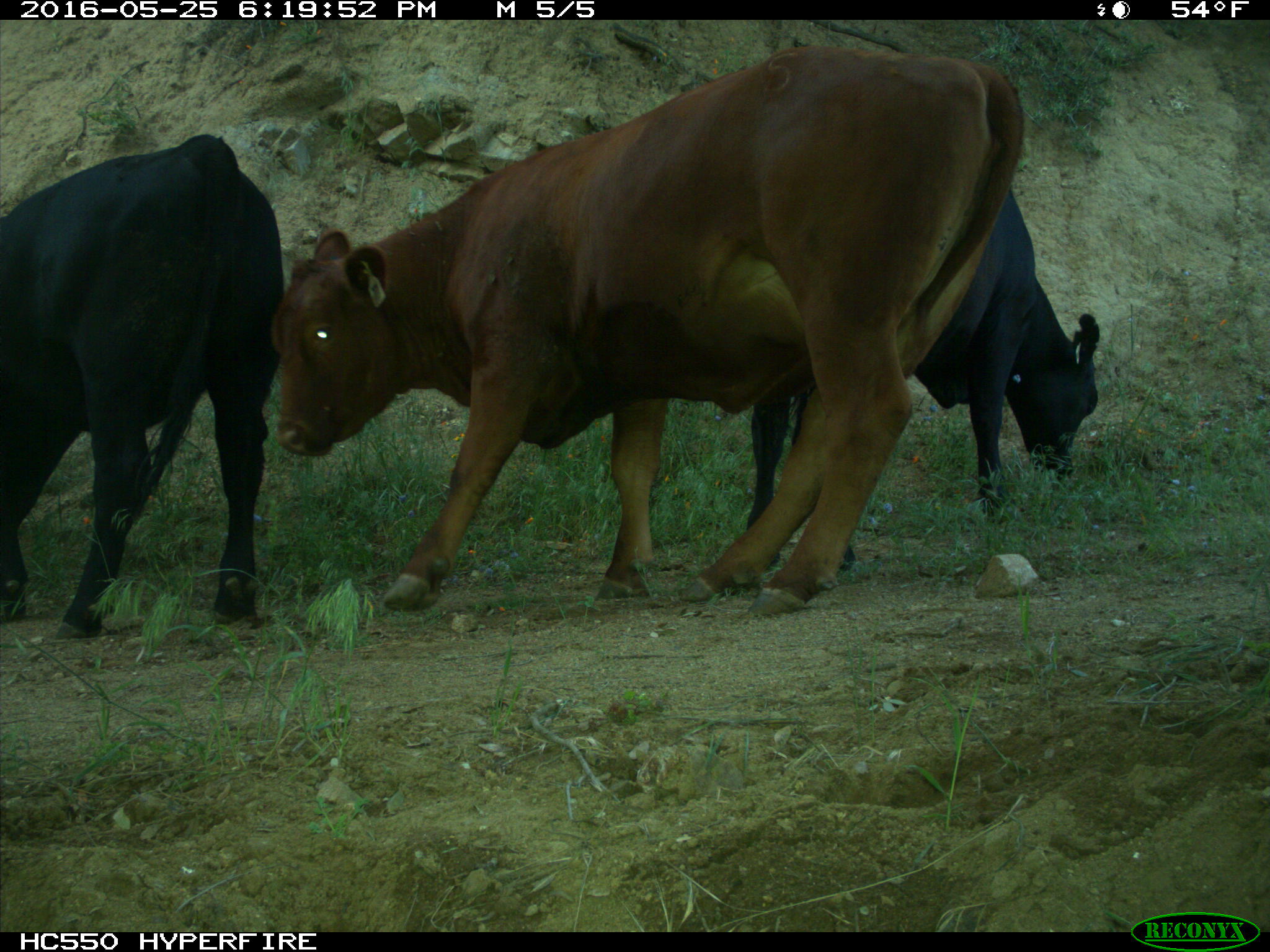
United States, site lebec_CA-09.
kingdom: Animalia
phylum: Chordata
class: Mammalia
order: Artiodactyla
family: Bovidae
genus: Bos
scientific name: Bos taurus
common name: domestic cow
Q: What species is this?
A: Bos taurus (domestic cow).